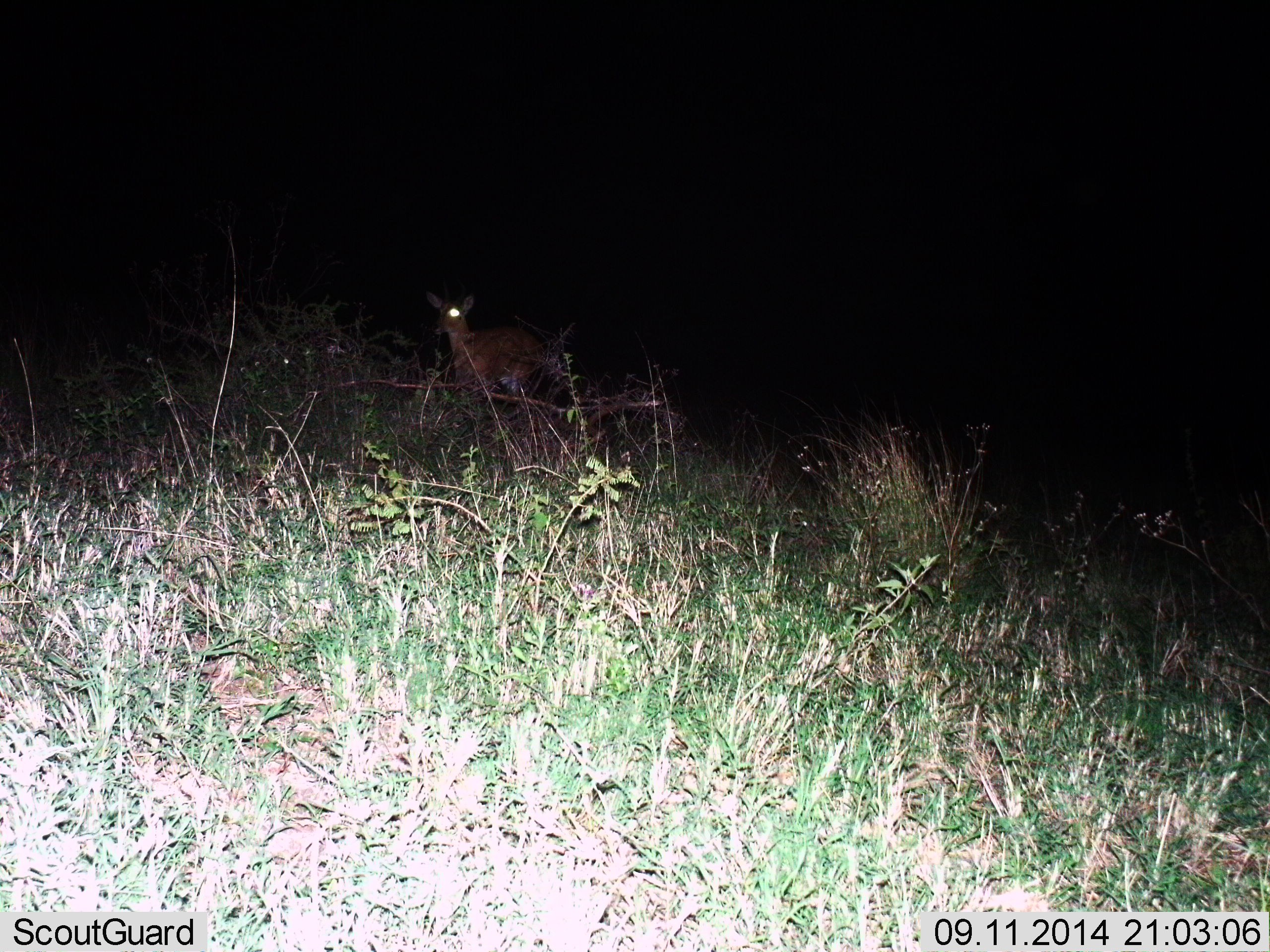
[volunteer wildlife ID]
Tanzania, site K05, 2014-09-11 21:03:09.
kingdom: Animalia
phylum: Chordata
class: Mammalia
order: Artiodactyla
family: Bovidae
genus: Redunca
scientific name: Redunca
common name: reedbuck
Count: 1.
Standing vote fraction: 90%.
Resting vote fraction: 0%.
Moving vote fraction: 10%.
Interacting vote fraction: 0%.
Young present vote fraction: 0%.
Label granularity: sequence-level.